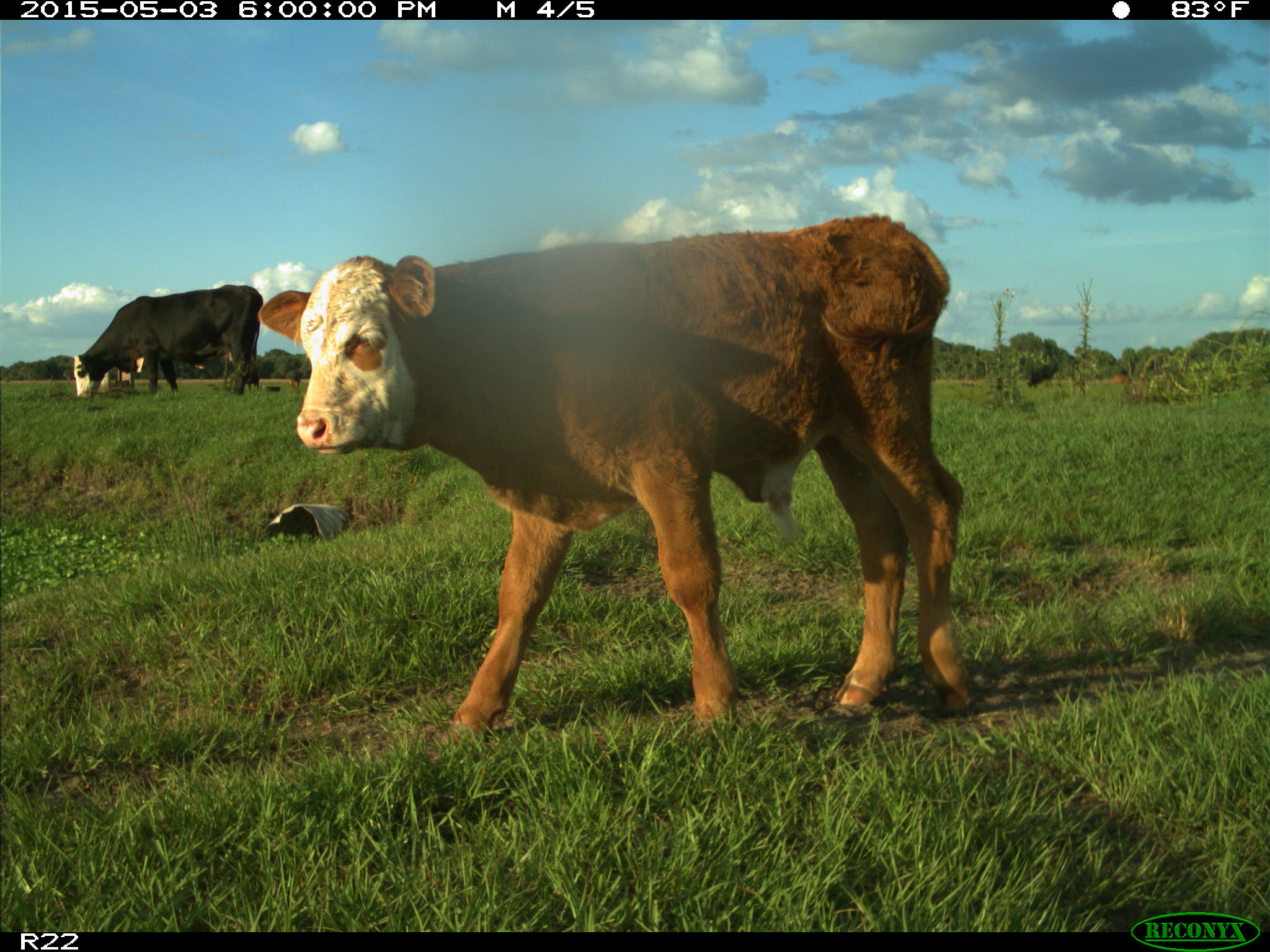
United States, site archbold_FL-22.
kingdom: Animalia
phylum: Chordata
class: Mammalia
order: Artiodactyla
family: Bovidae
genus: Bos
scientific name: Bos taurus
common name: domestic cow